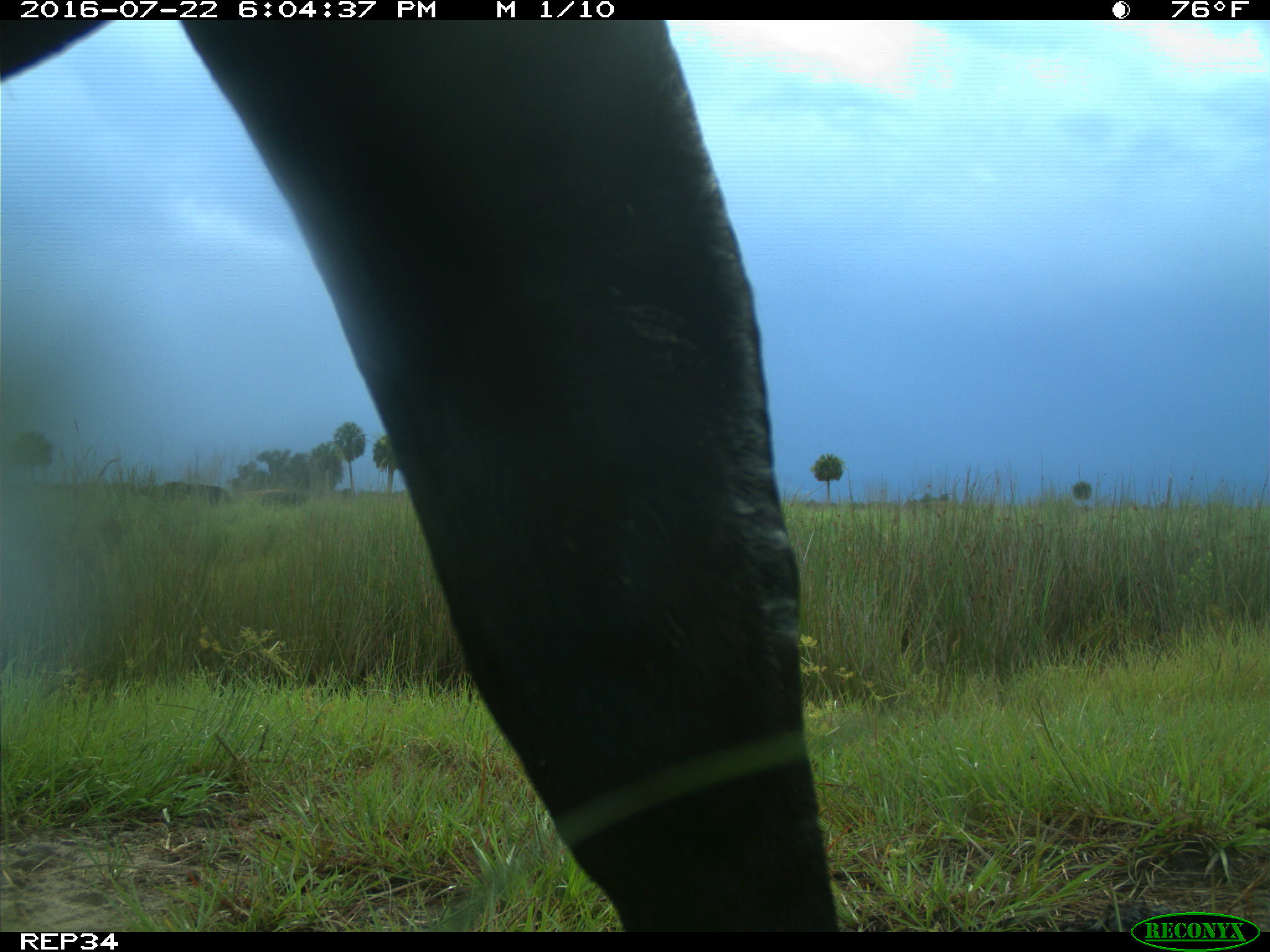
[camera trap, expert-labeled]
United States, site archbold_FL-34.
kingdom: Animalia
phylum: Chordata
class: Mammalia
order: Artiodactyla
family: Bovidae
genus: Bos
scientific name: Bos taurus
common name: domestic cow